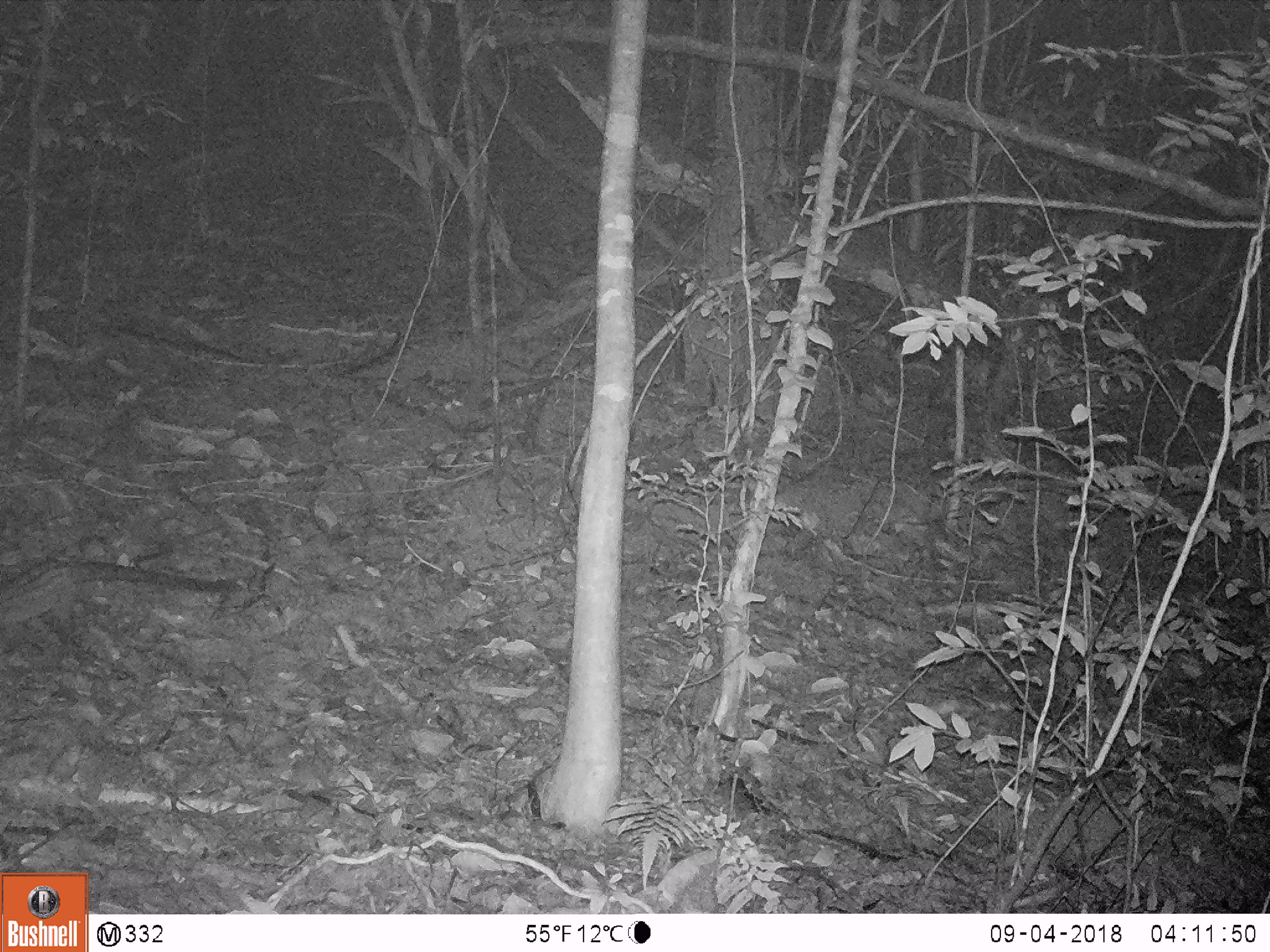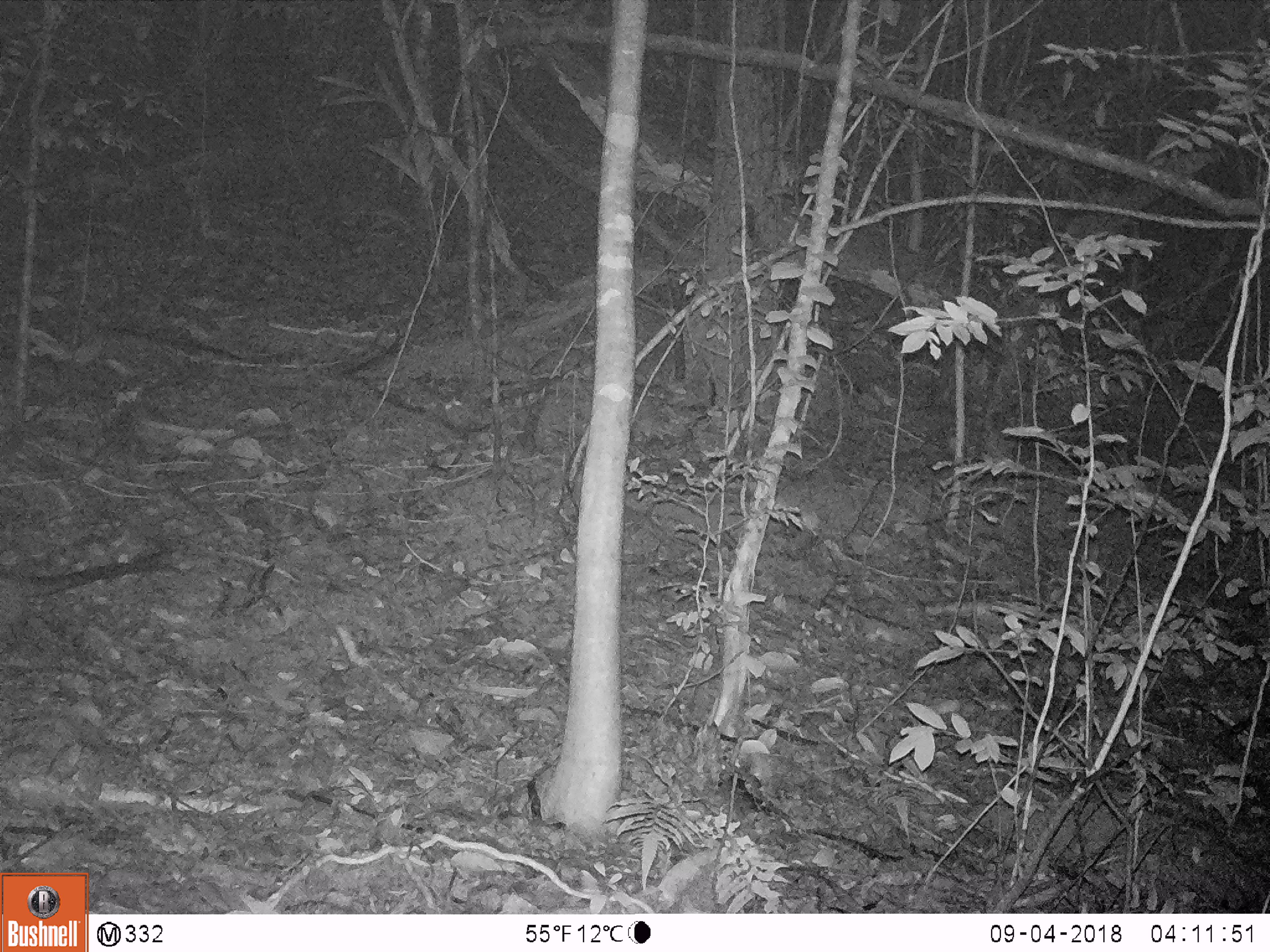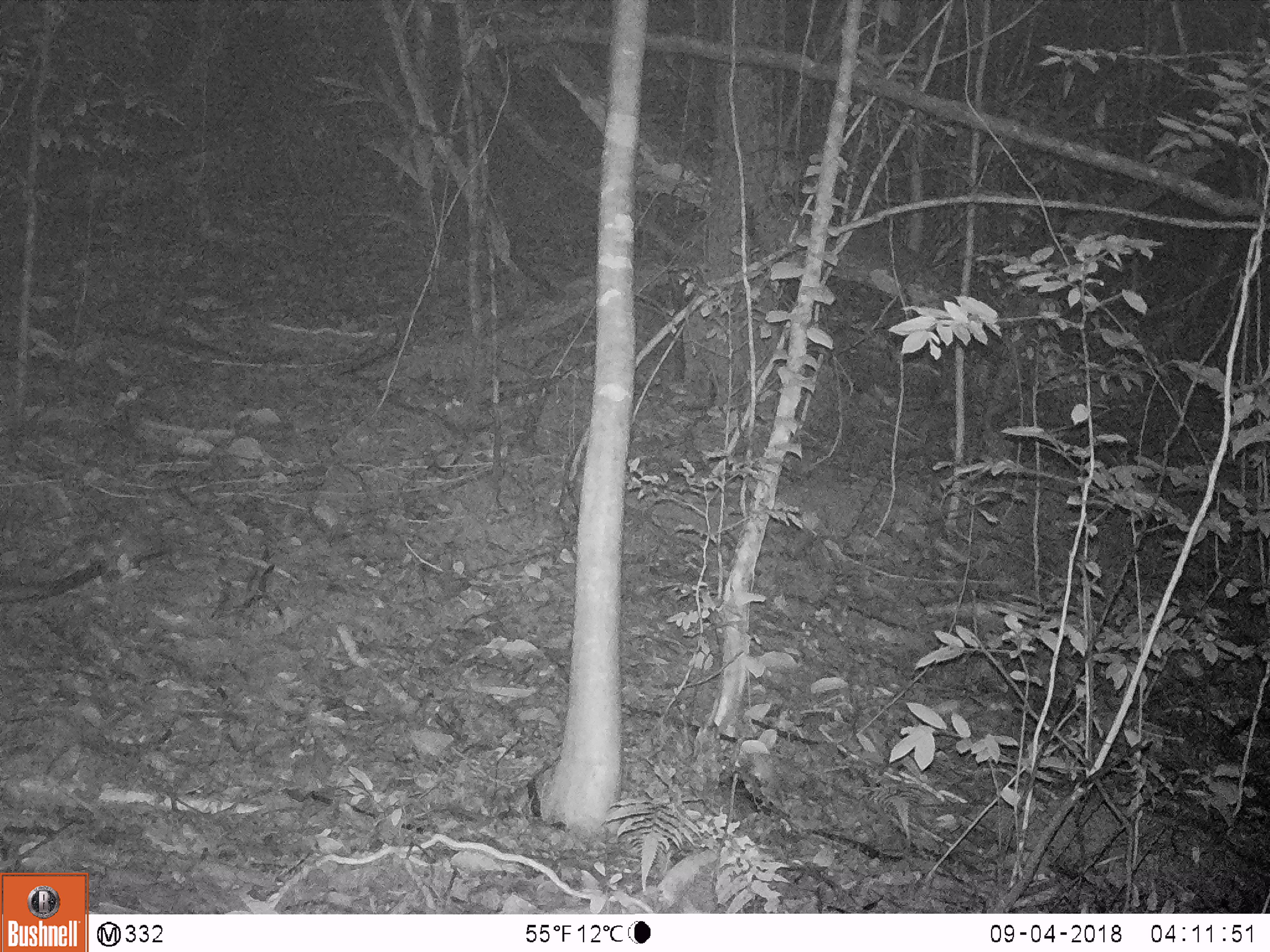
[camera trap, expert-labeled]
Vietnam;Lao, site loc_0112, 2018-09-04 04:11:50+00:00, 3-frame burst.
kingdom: Animalia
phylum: Chordata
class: Mammalia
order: Carnivora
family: Viverridae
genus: Paradoxurus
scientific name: Paradoxurus hermaphroditus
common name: common palm civet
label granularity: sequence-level